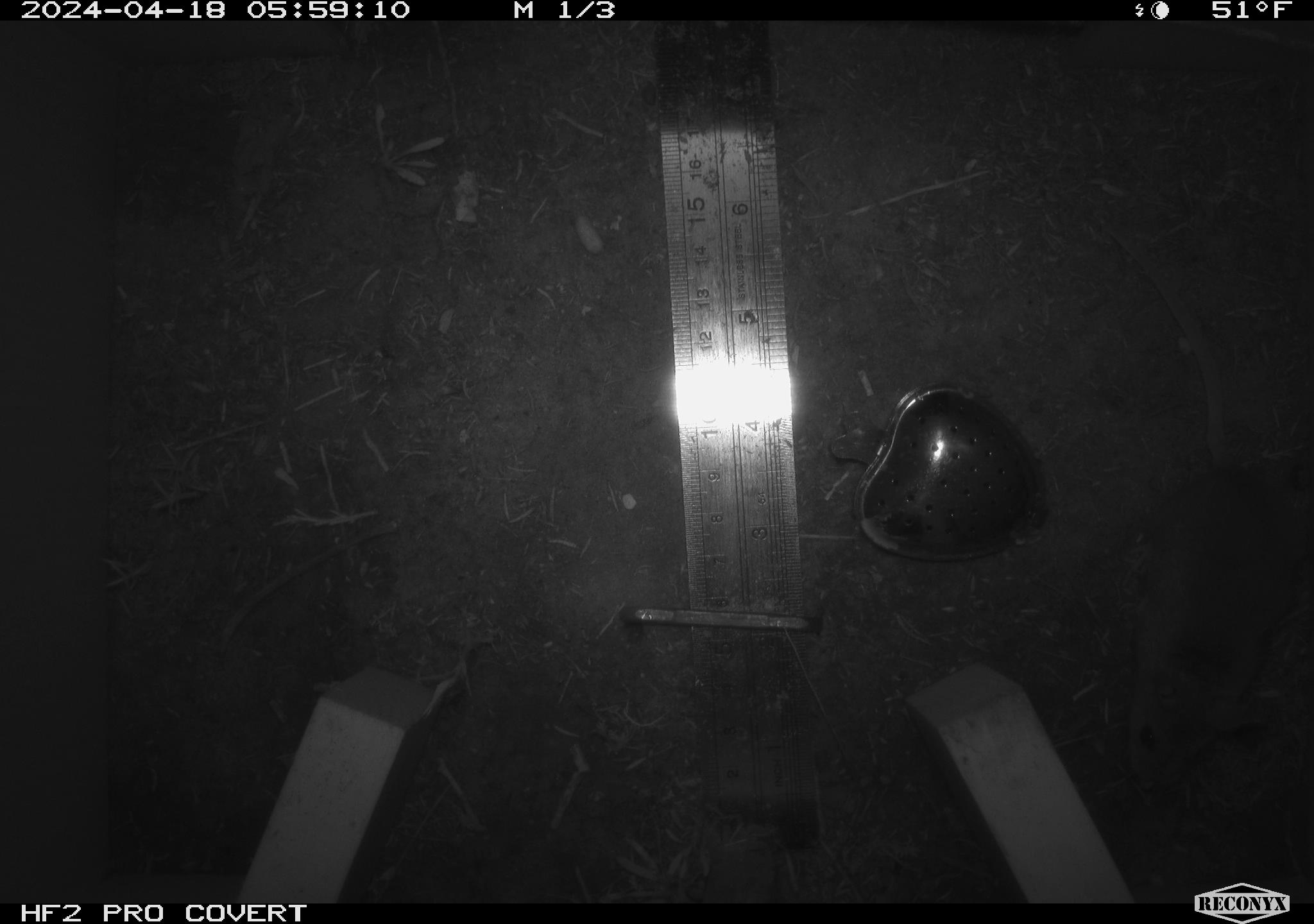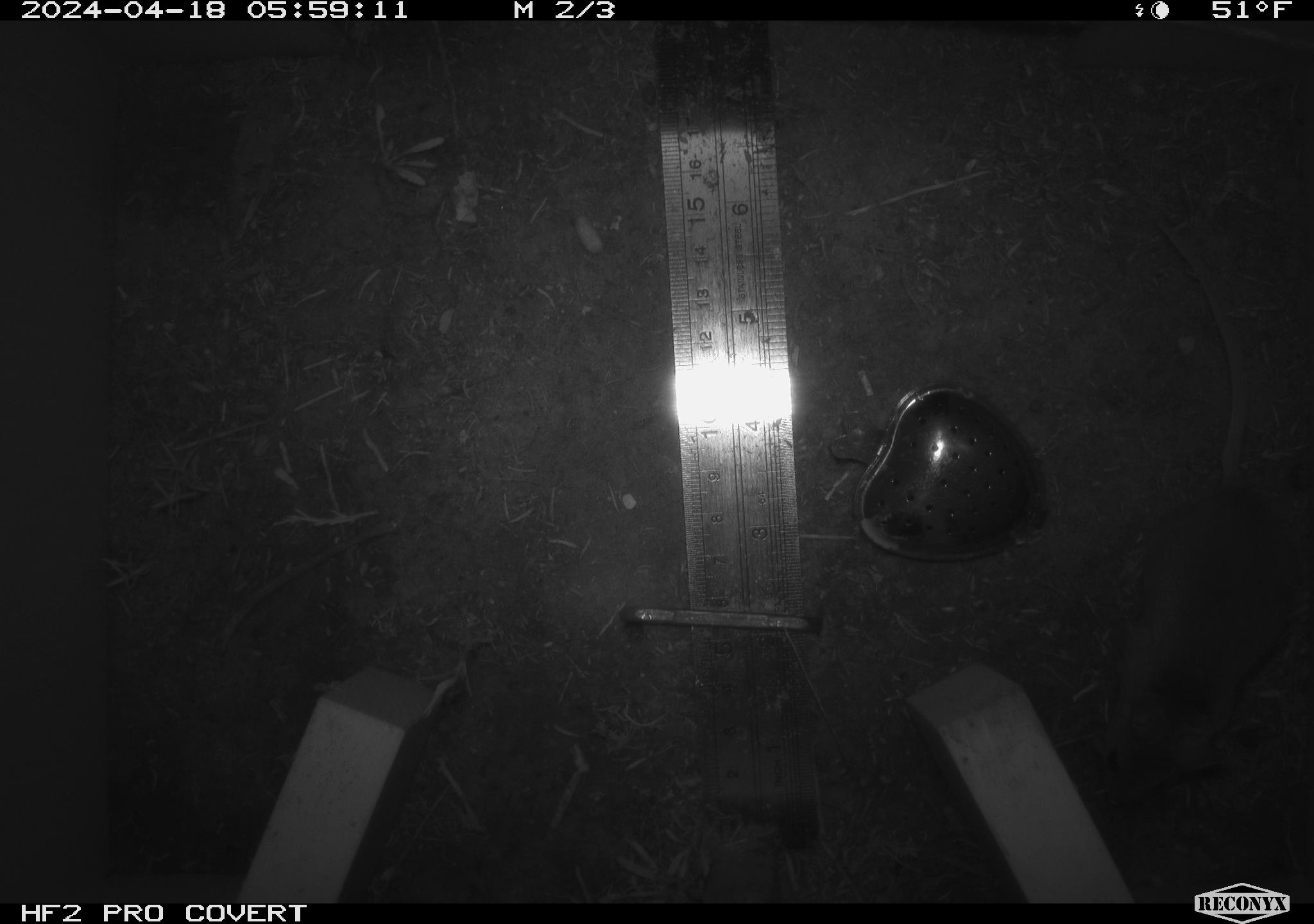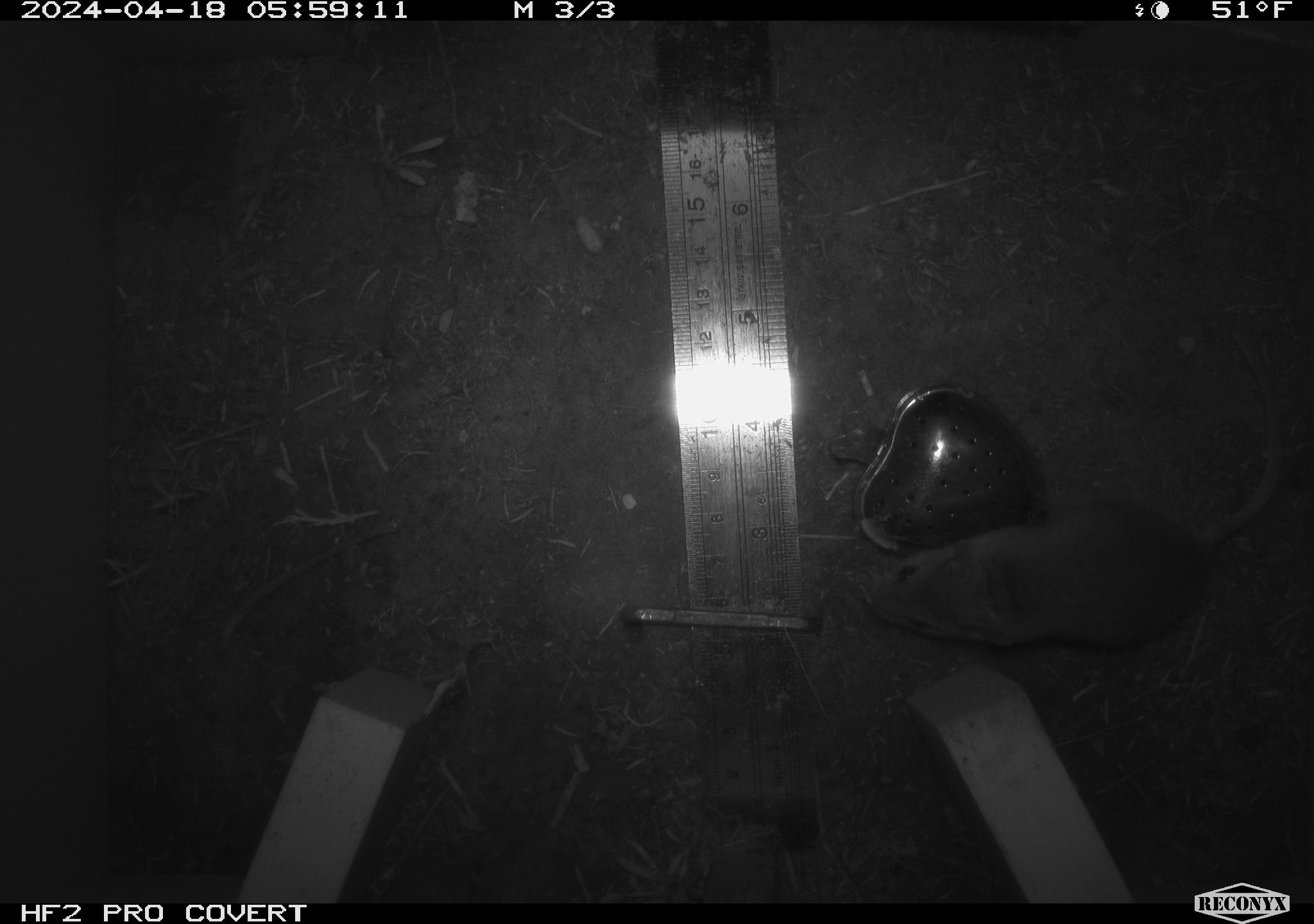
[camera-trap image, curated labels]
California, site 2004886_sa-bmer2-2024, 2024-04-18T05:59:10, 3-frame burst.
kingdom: Animalia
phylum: Chordata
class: Mammalia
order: Rodentia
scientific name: Rodentia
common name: mouse species